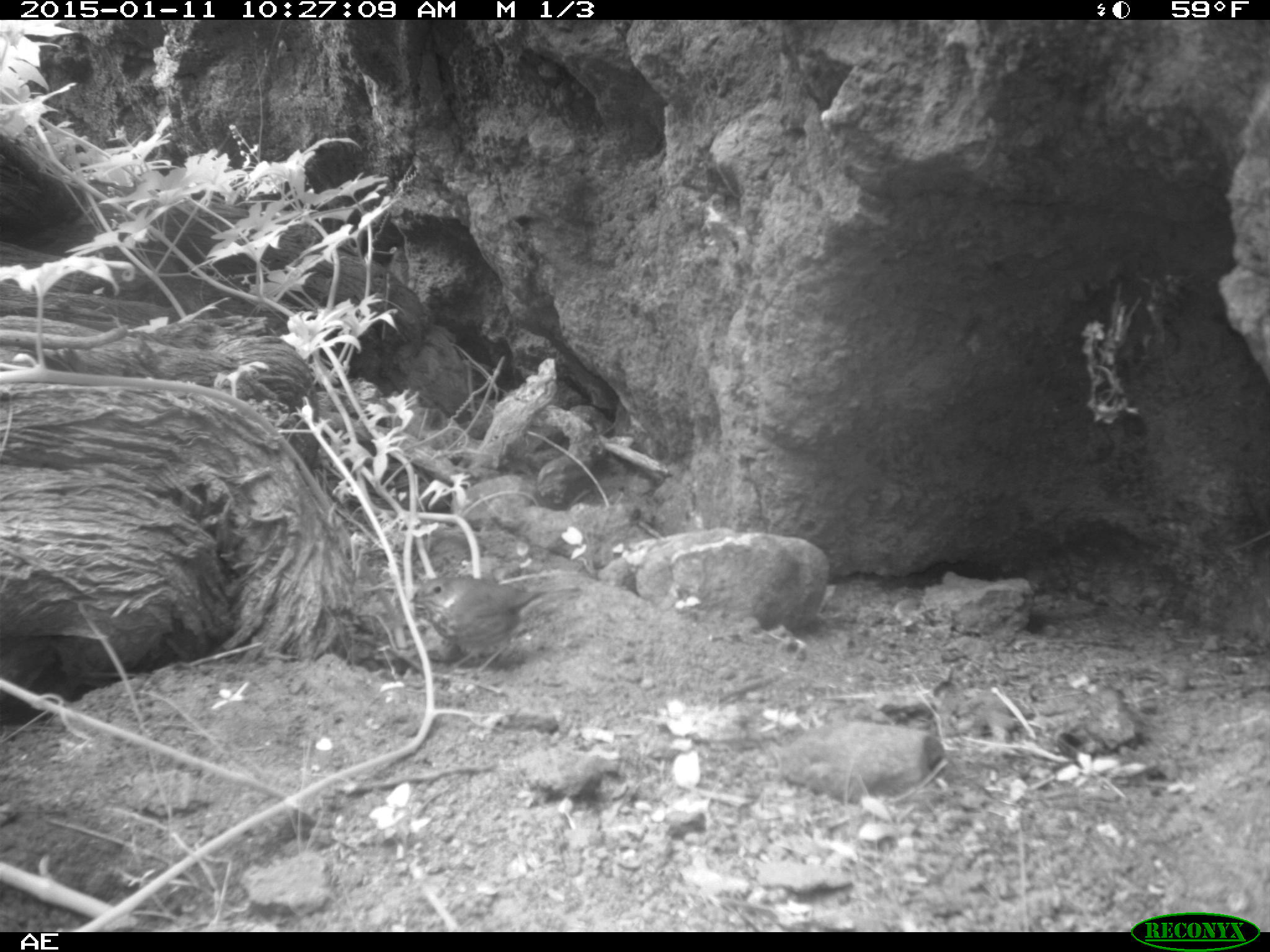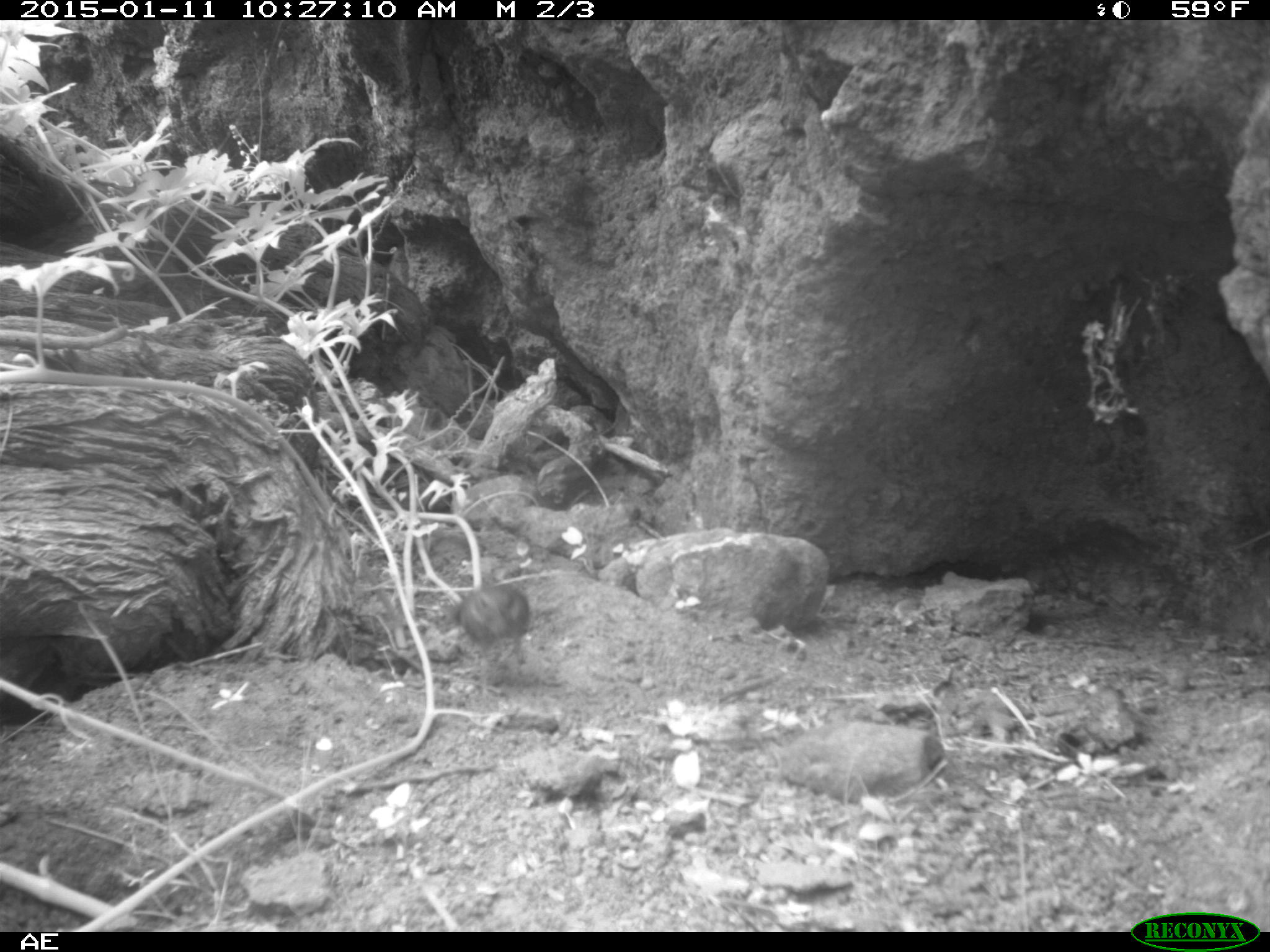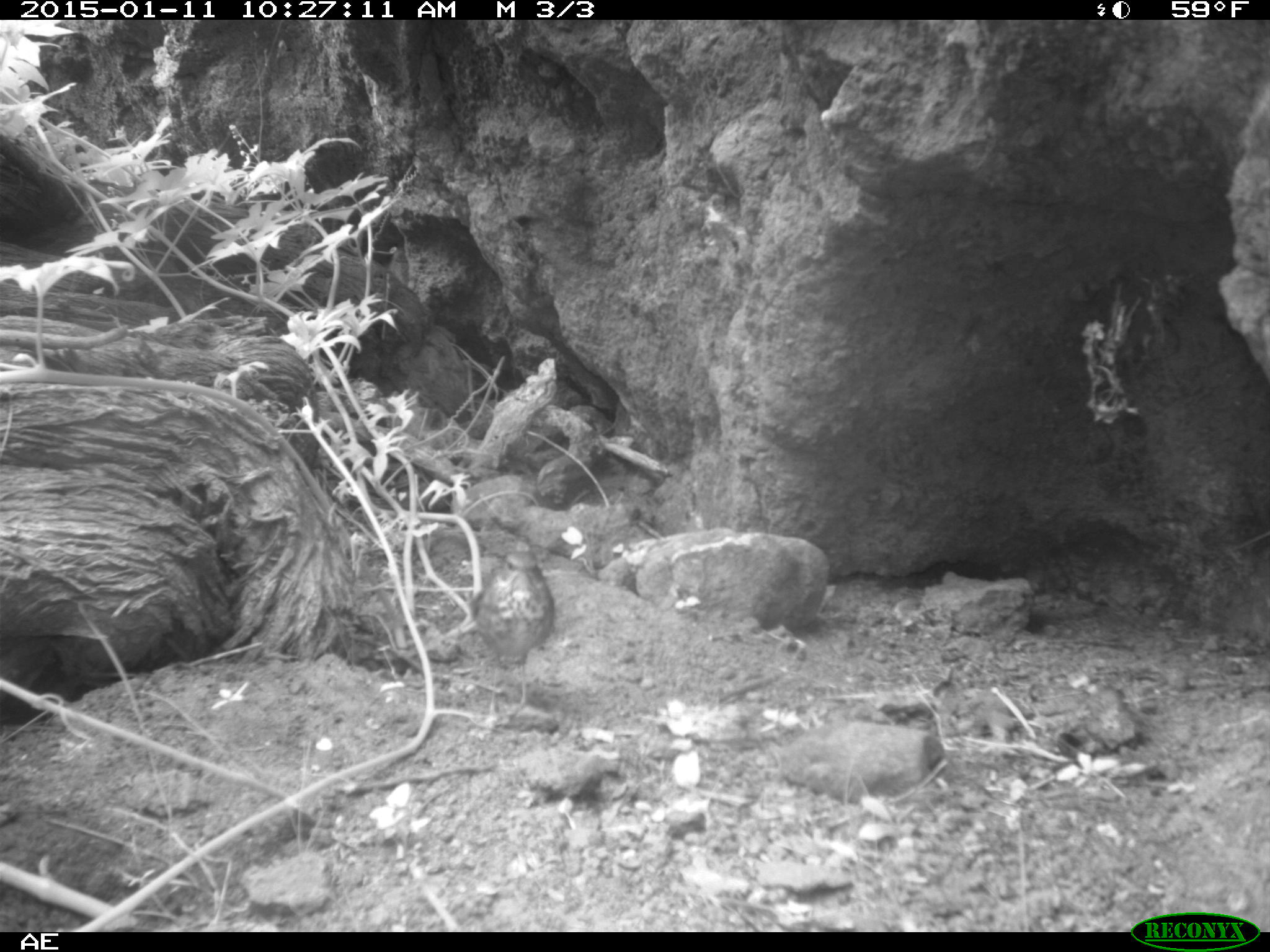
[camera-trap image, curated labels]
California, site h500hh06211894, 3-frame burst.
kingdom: Animalia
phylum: Chordata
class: Aves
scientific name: Aves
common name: bird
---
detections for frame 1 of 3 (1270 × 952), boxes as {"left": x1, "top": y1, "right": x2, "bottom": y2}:
bird: {"left": 409, "top": 578, "right": 582, "bottom": 681}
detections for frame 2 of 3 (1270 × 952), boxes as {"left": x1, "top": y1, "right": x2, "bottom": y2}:
bird: {"left": 453, "top": 584, "right": 531, "bottom": 698}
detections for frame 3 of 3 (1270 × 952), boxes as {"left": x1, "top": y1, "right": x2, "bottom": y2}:
bird: {"left": 473, "top": 551, "right": 553, "bottom": 718}